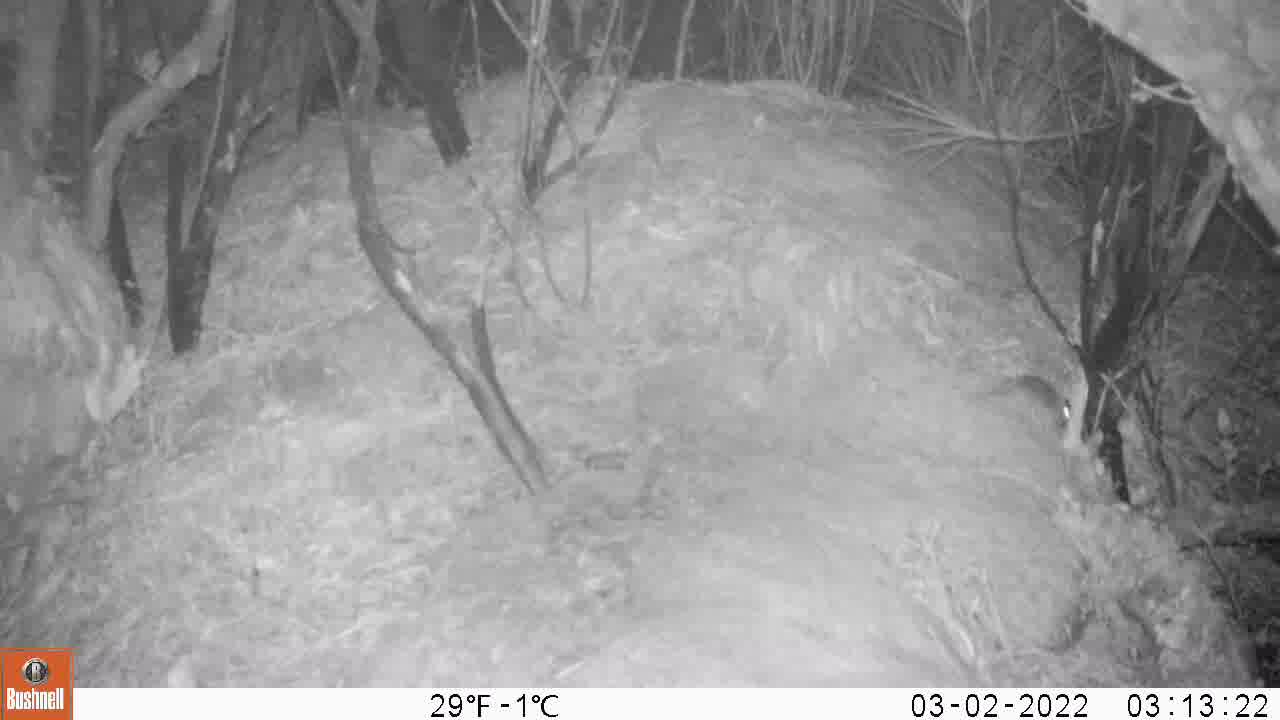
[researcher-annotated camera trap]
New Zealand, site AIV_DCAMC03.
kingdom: Animalia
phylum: Chordata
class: Mammalia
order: Rodentia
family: Muridae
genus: Mus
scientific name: Mus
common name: mouse